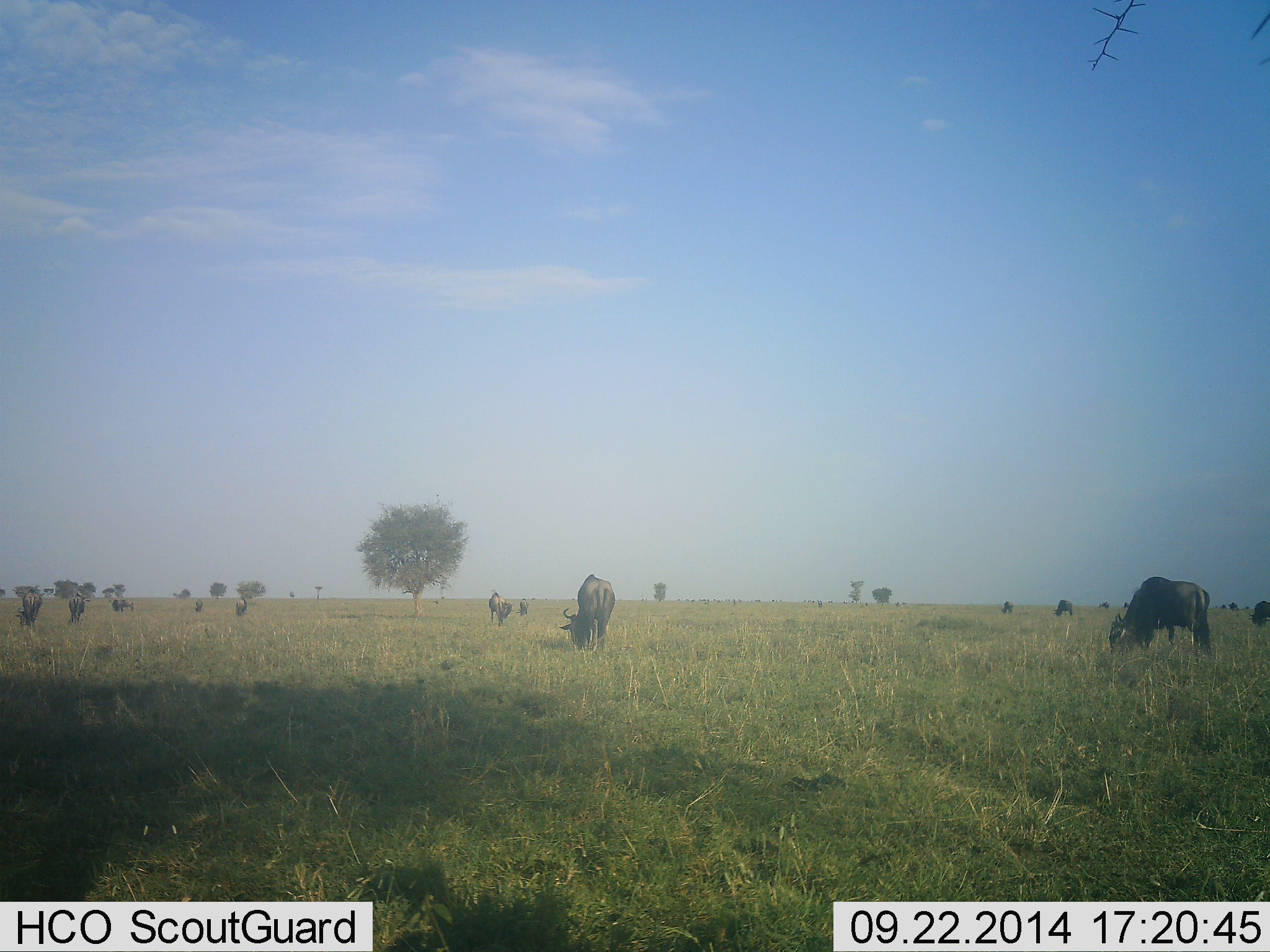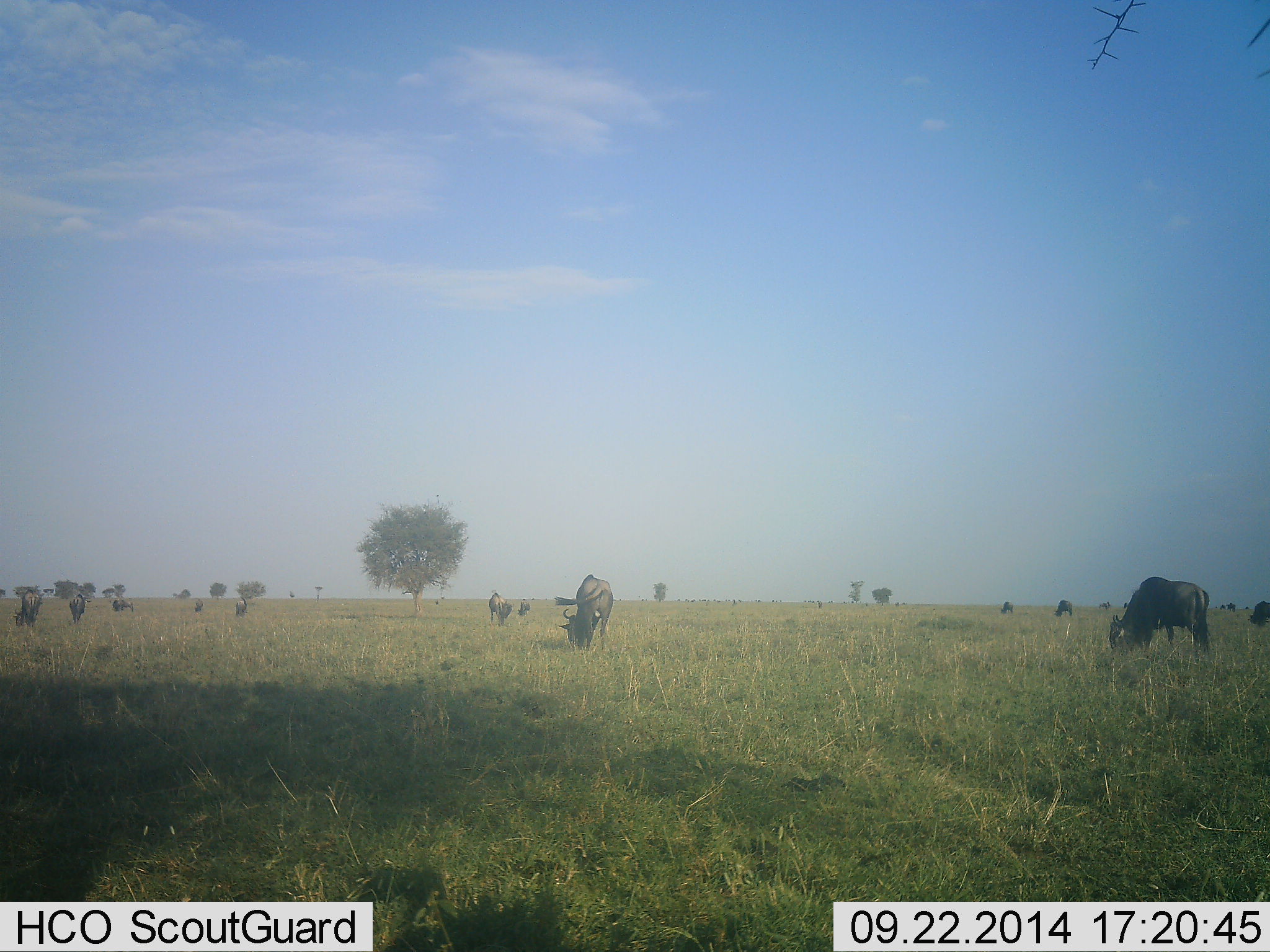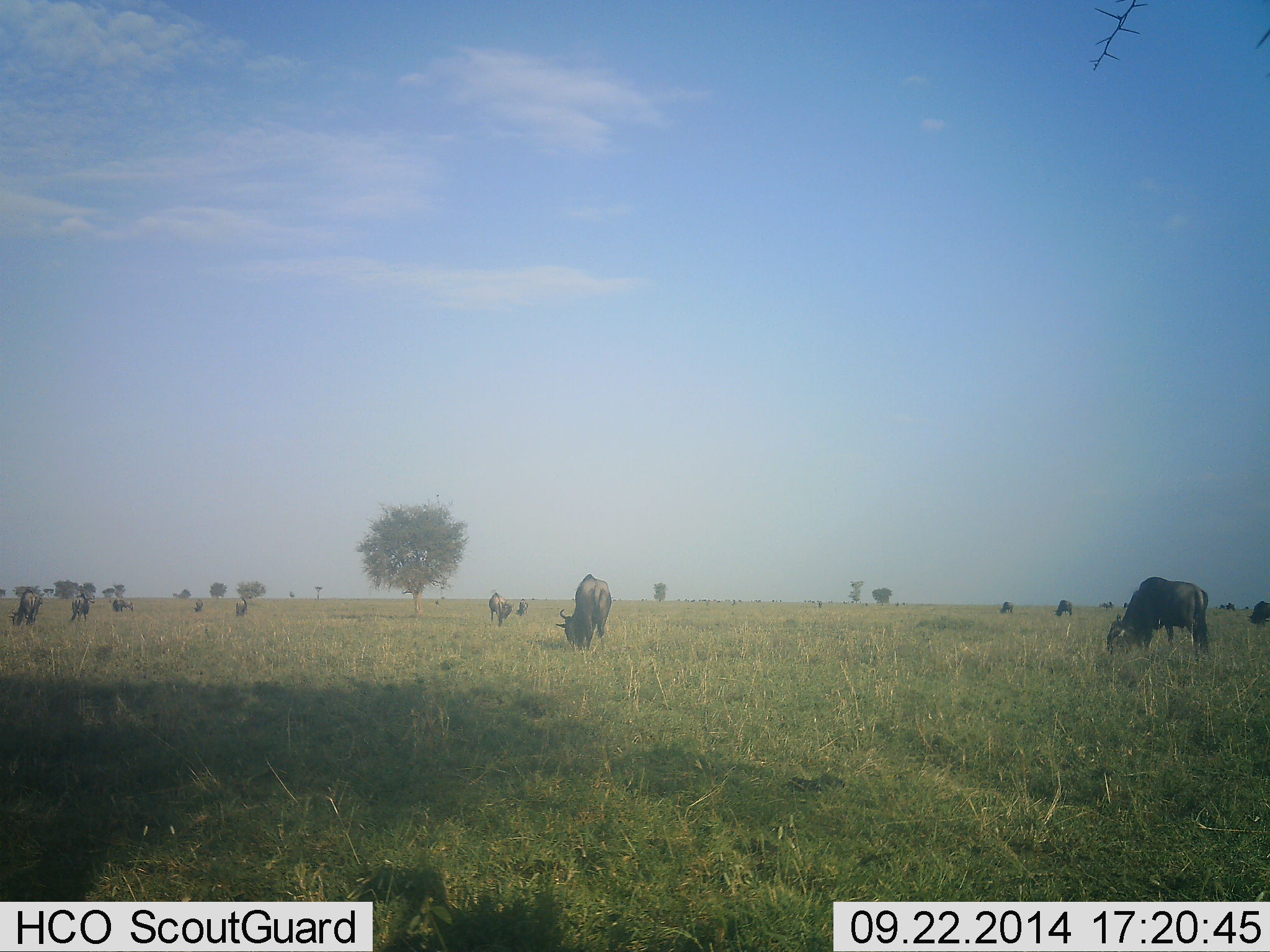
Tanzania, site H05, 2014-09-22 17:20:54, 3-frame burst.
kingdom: Animalia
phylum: Chordata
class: Mammalia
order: Artiodactyla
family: Bovidae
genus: Connochaetes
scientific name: Connochaetes taurinus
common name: blue wildebeest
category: wildebeest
Wildebeest (blue wildebeest) (Connochaetes taurinus), count 11-50. Behavior (volunteer vote fractions): standing 30%, resting 0%, moving 0%, interacting 0%. Young present (vote fraction): 0%. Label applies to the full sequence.